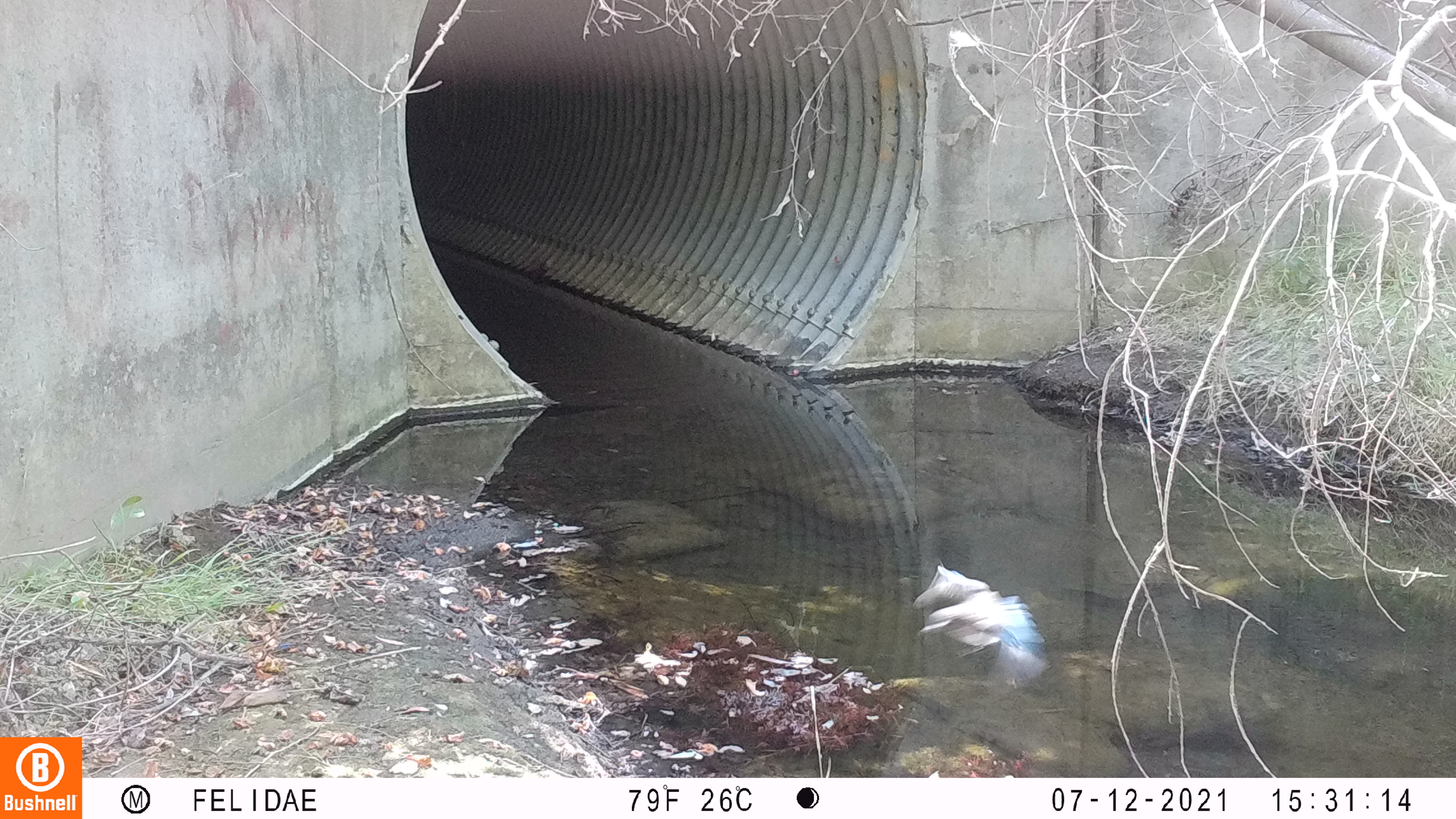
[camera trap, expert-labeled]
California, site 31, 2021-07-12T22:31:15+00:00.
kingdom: Animalia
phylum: Chordata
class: Aves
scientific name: Aves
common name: bird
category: unknown bird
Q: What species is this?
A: Unknown bird (bird) (Aves).